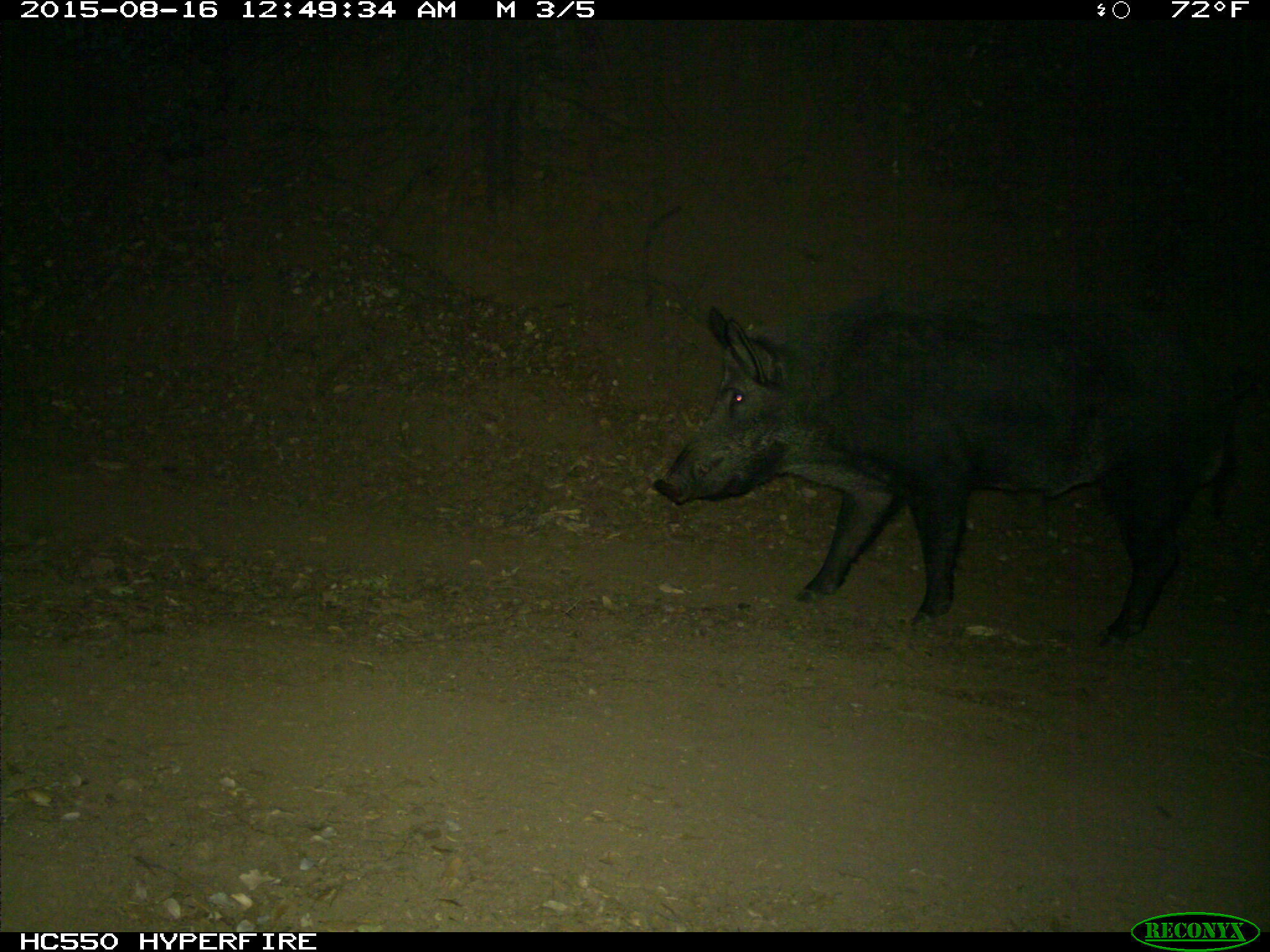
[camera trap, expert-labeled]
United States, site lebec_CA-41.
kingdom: Animalia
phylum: Chordata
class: Mammalia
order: Artiodactyla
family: Suidae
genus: Sus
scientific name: Sus scrofa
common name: wild boar